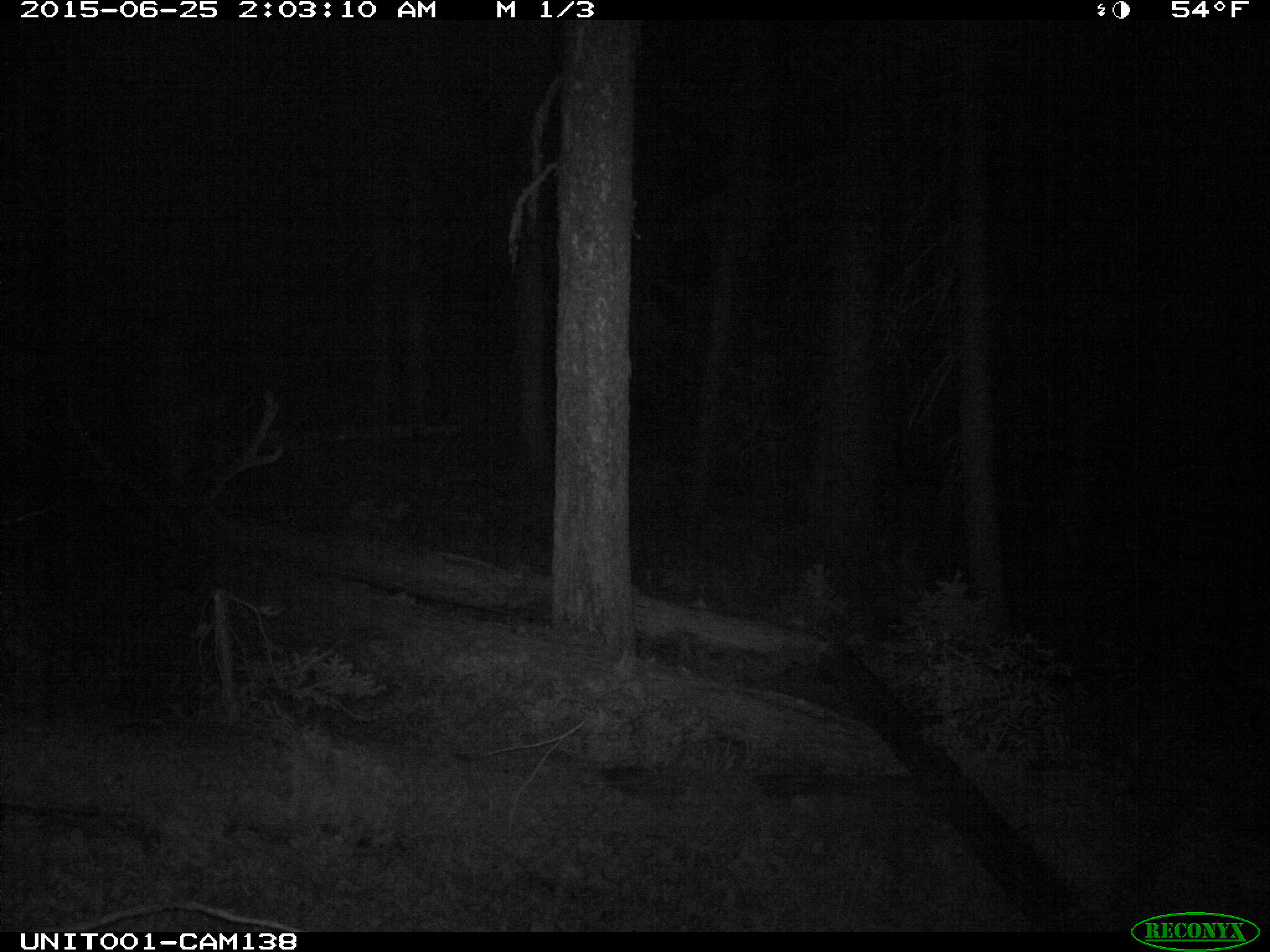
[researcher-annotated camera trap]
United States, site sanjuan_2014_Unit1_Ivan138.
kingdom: Animalia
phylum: Chordata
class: Mammalia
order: Artiodactyla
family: Cervidae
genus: Cervus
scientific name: Cervus elaphus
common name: red deer